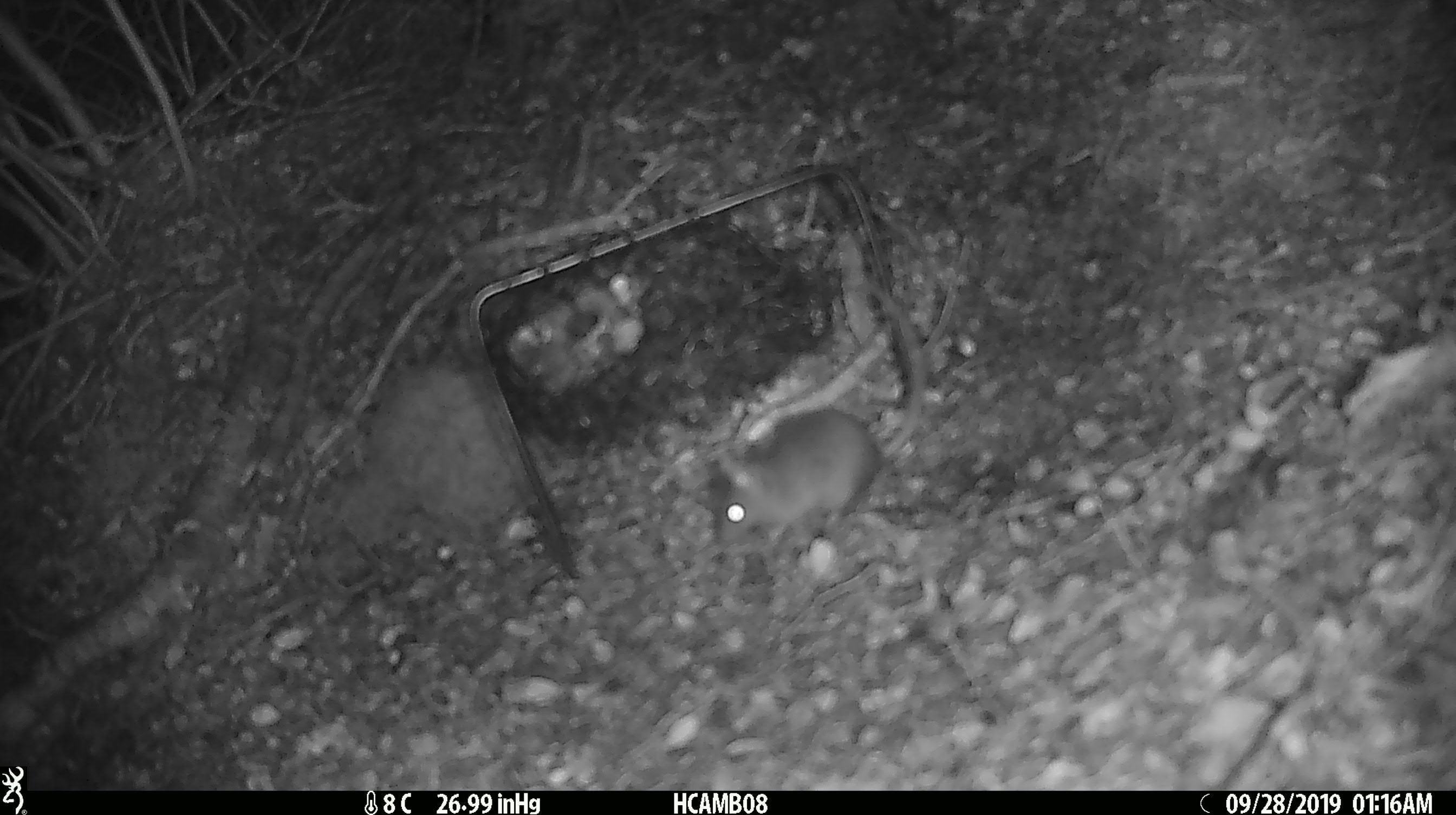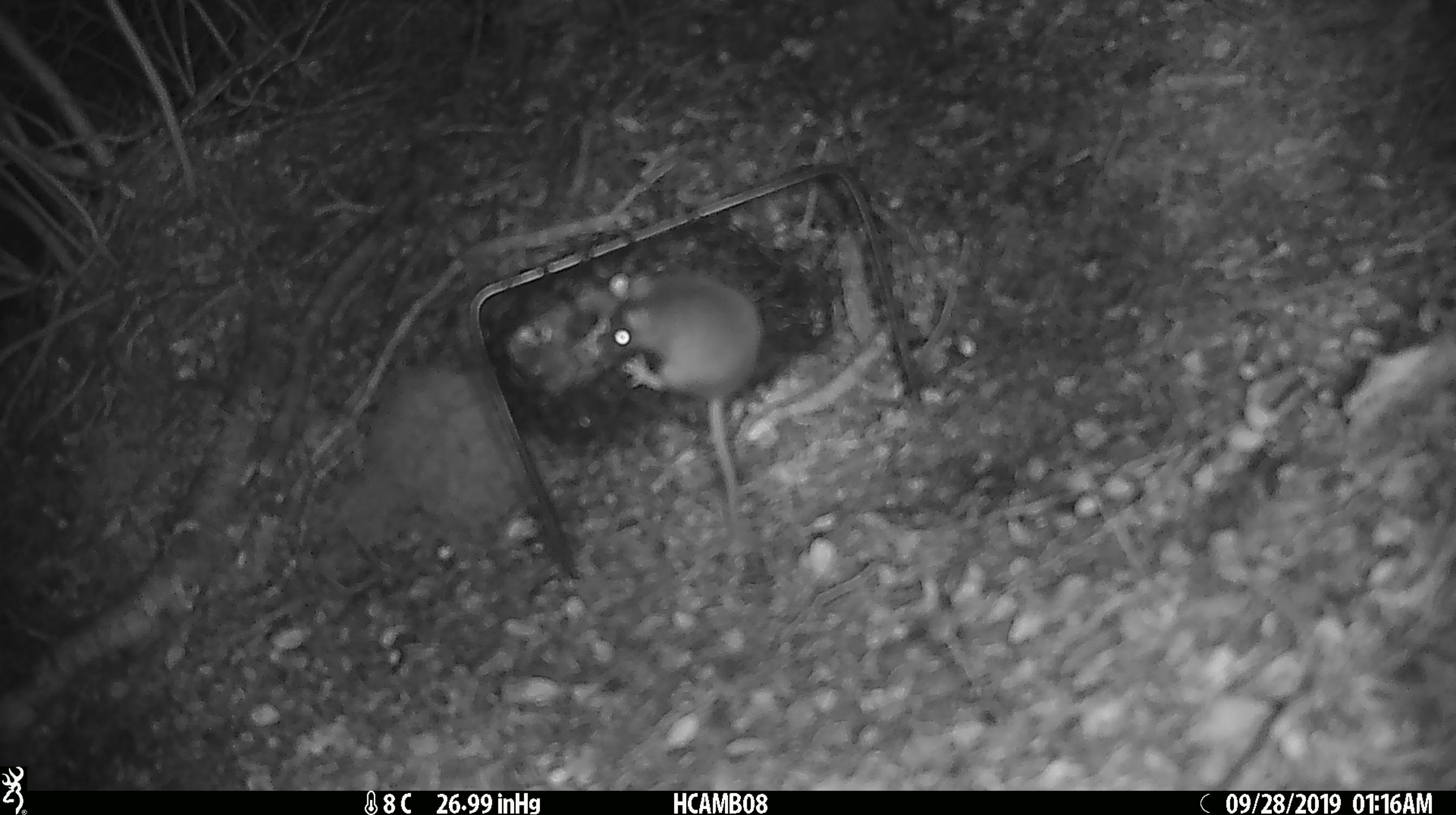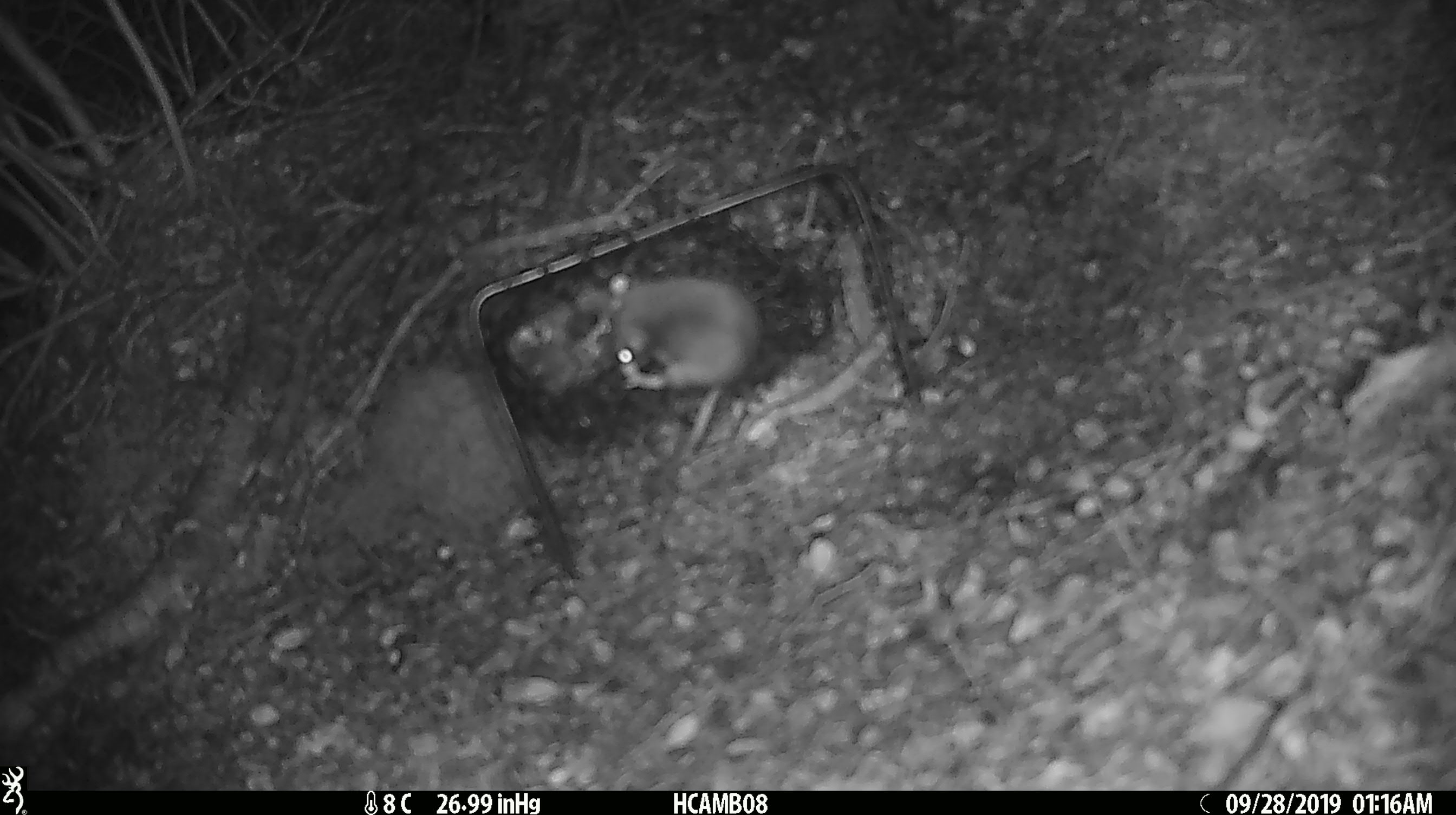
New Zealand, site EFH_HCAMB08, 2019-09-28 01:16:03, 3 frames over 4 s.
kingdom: Animalia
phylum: Chordata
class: Mammalia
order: Rodentia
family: Muridae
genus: Mus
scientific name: Mus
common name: mouse